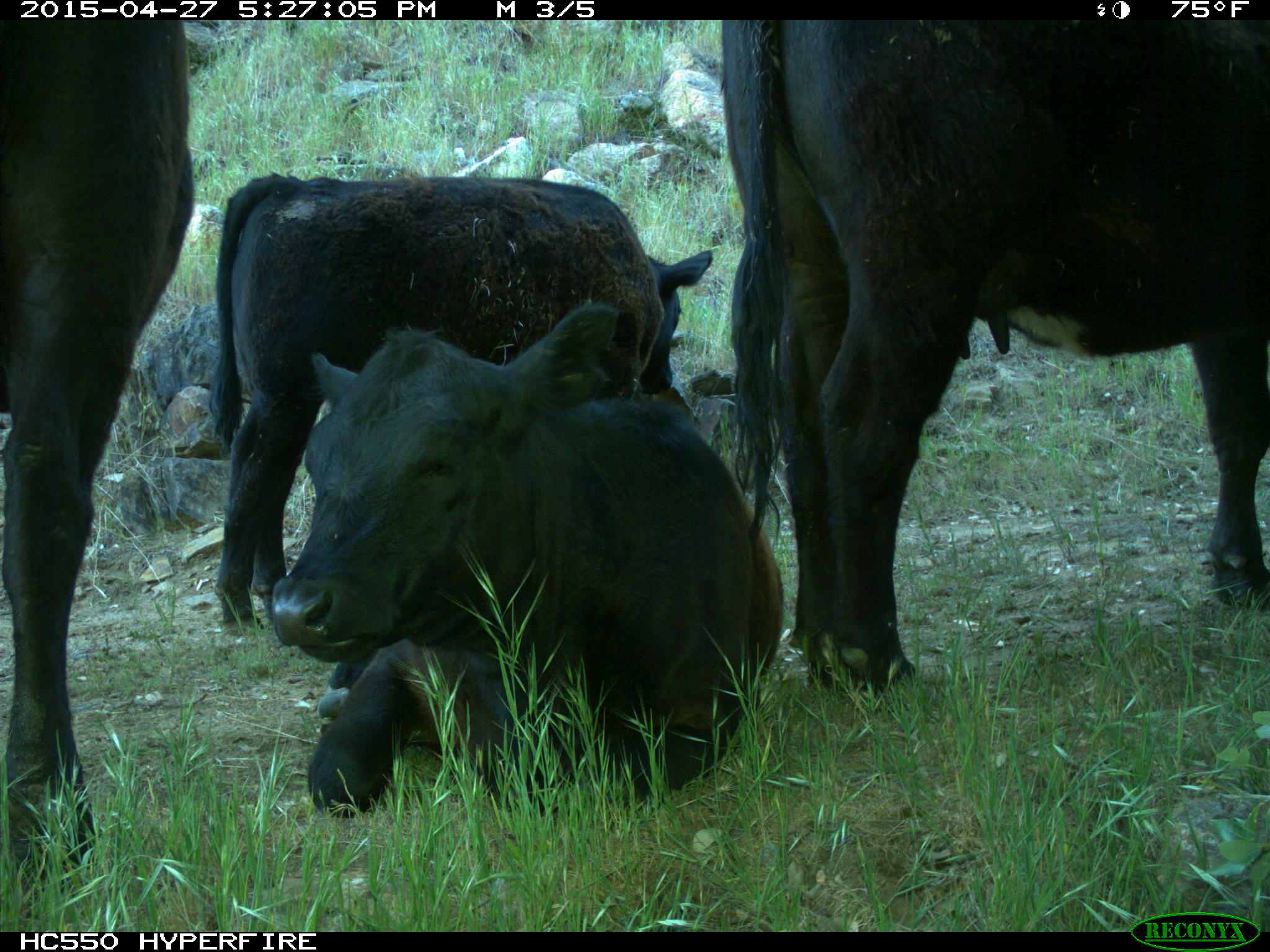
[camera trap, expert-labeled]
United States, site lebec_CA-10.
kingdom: Animalia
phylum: Chordata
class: Mammalia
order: Artiodactyla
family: Bovidae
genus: Bos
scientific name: Bos taurus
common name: domestic cow